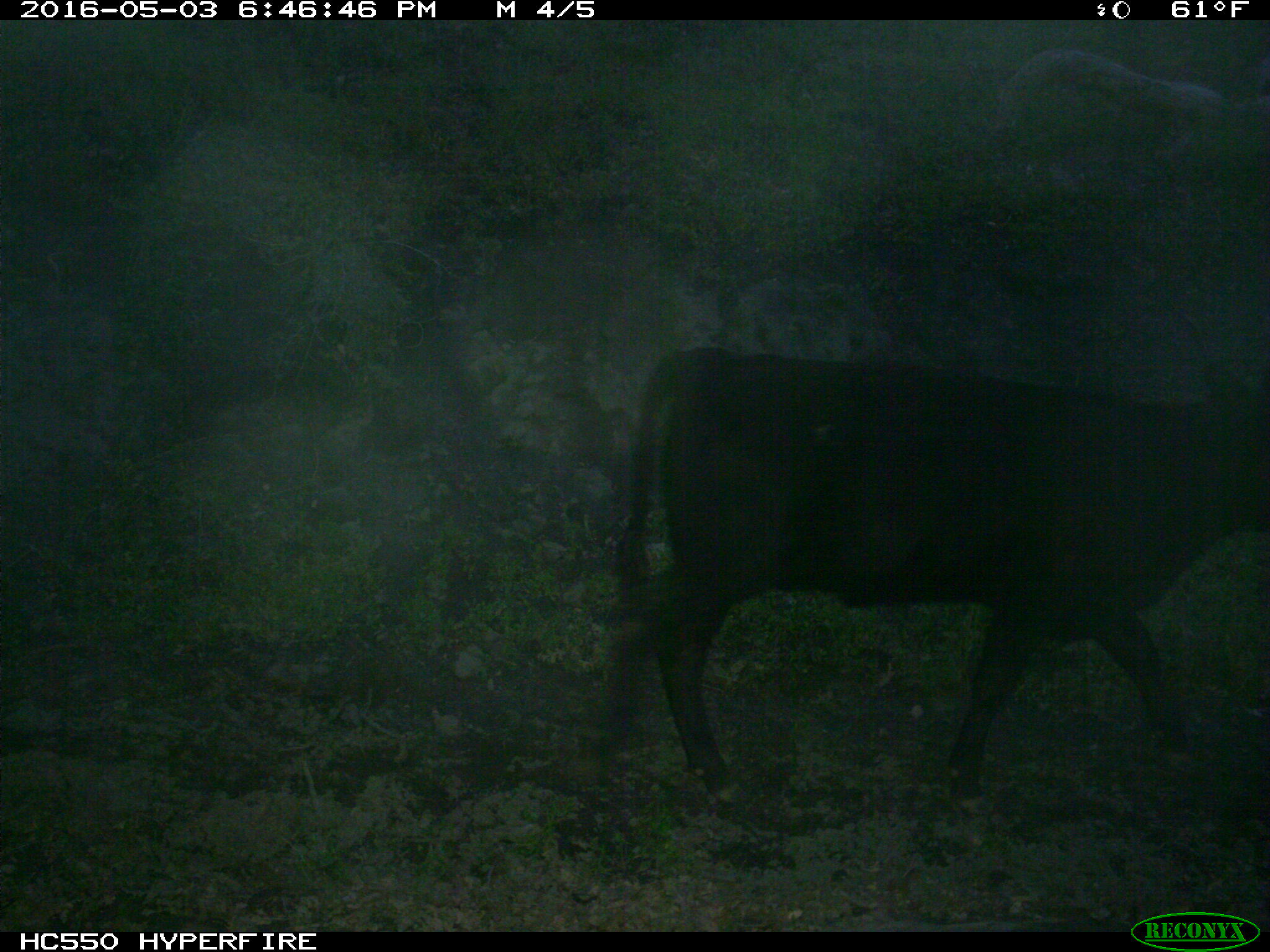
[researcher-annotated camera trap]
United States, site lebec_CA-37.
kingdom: Animalia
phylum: Chordata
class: Mammalia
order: Artiodactyla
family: Bovidae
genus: Bos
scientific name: Bos taurus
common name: domestic cow